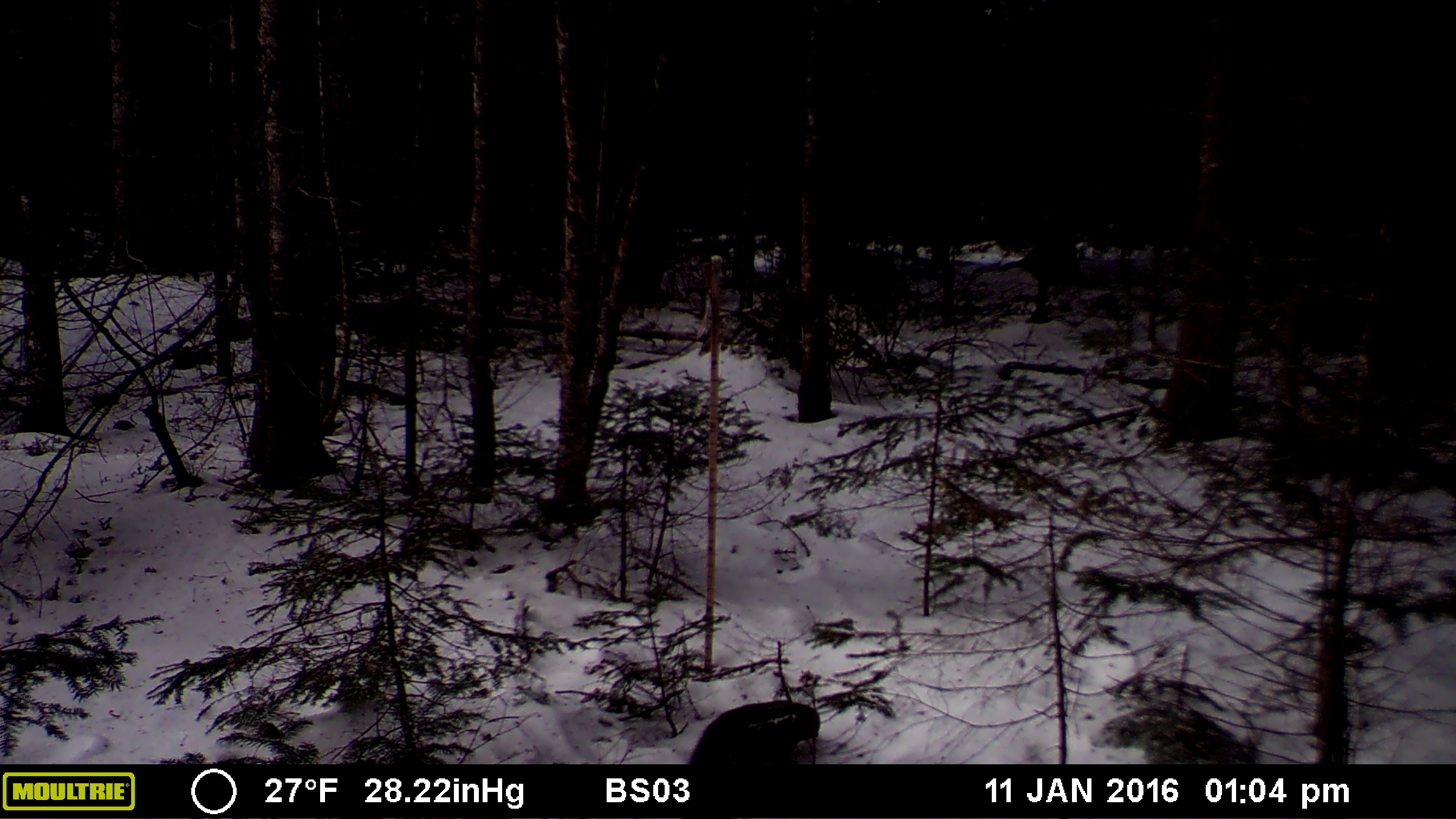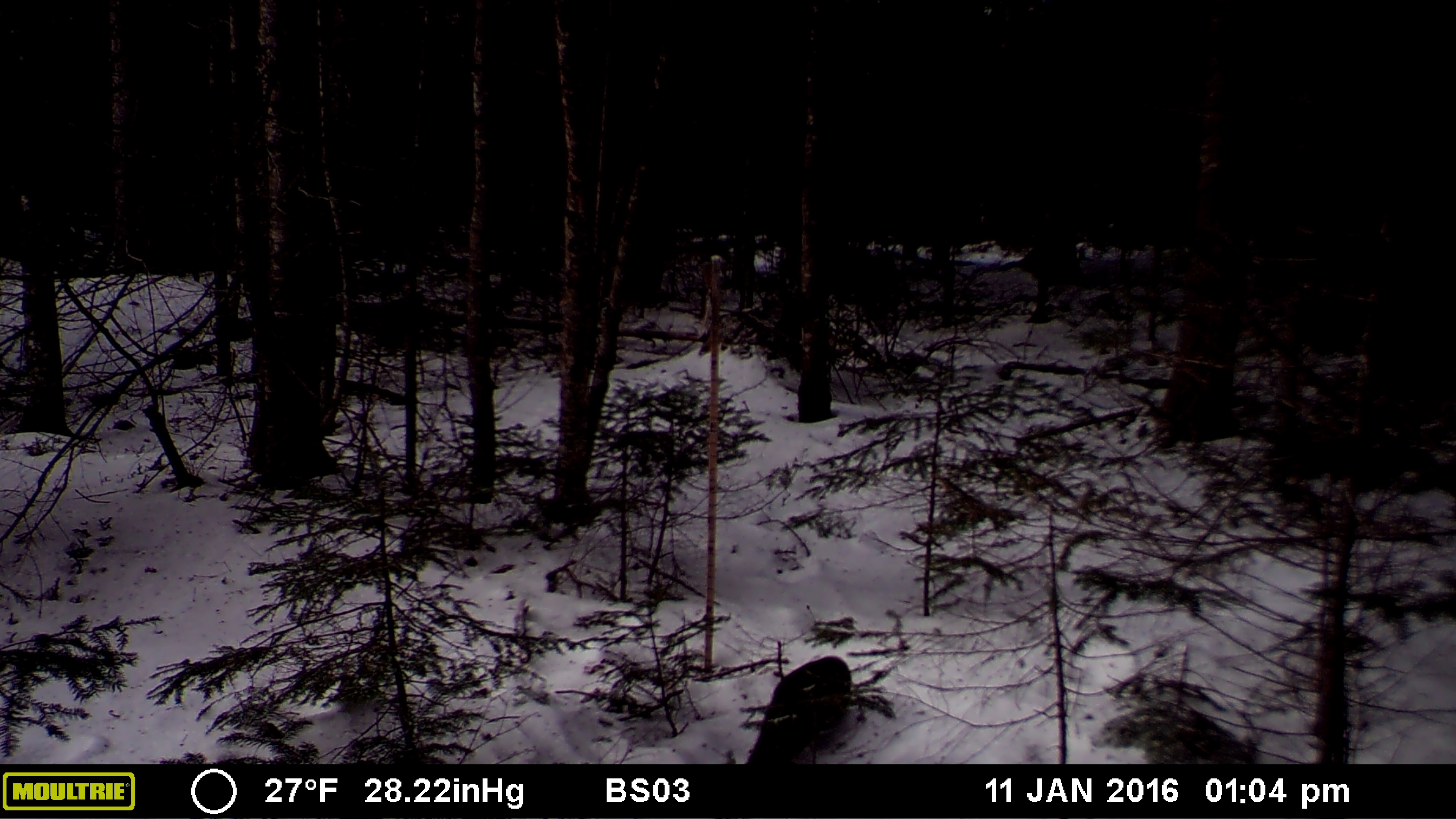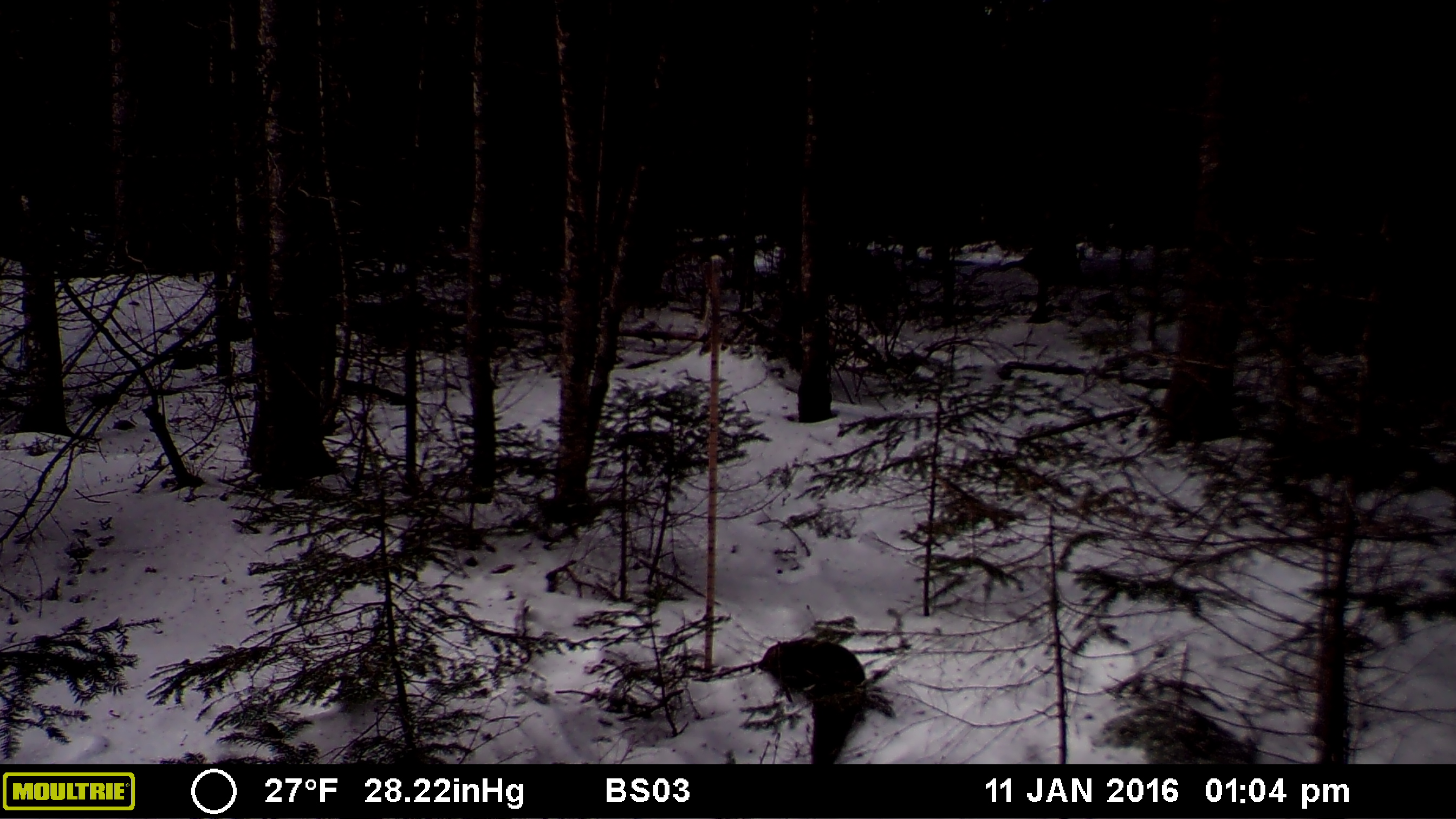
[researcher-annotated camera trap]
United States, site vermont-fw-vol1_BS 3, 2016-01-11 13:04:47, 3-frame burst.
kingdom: Animalia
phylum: Chordata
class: Mammalia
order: Carnivora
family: Mustelidae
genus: Pekania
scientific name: Pekania pennanti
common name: fisher